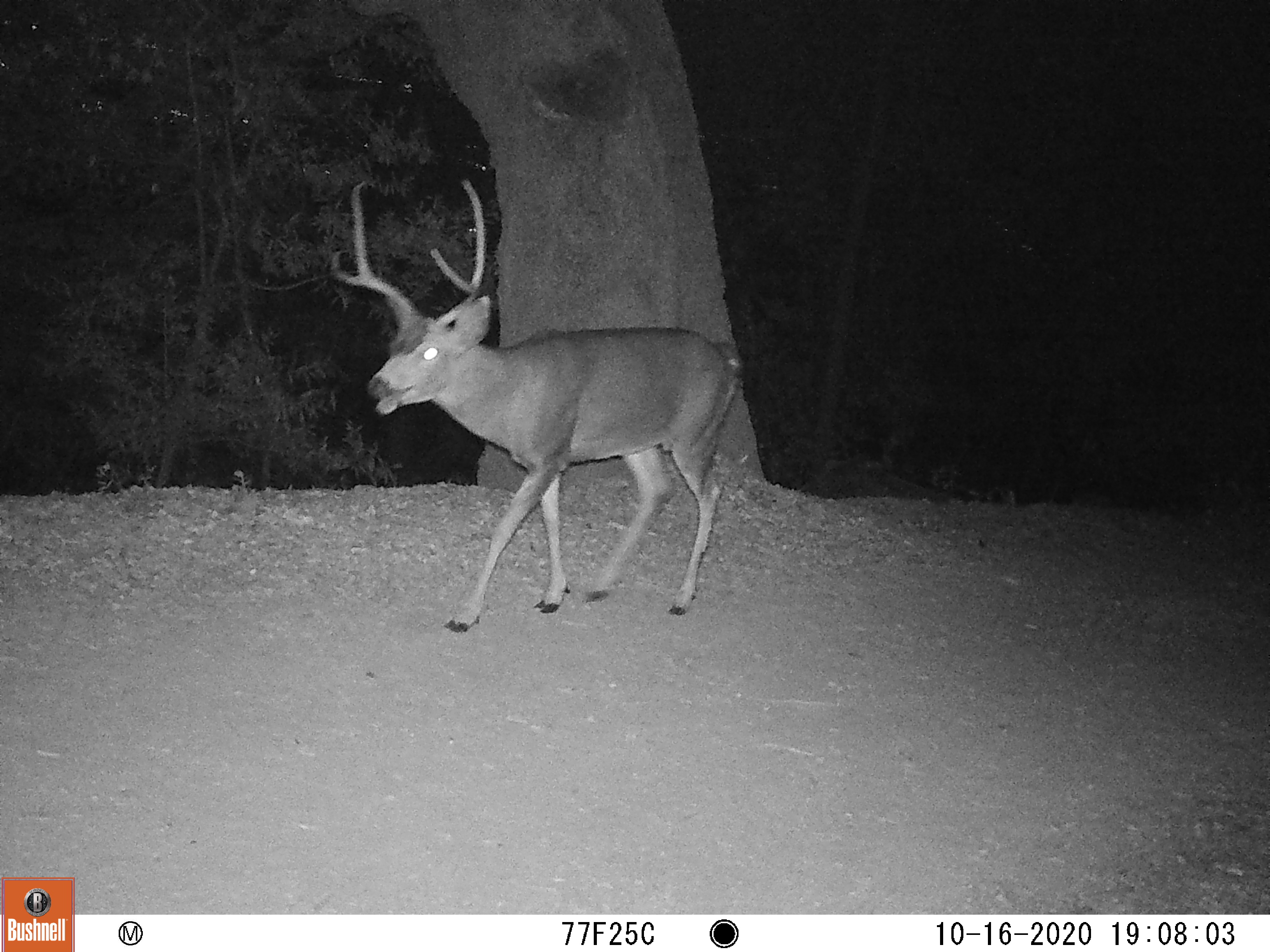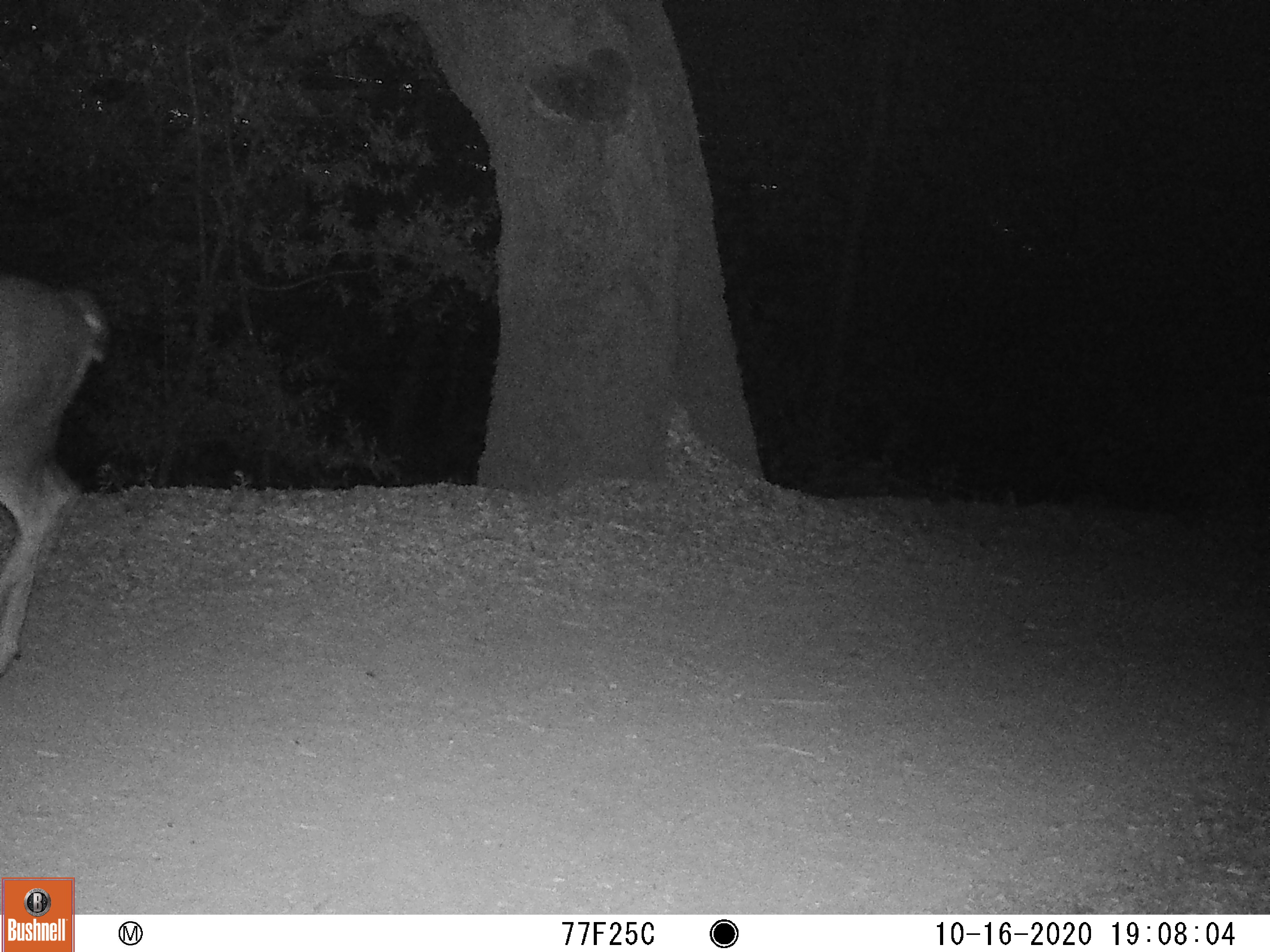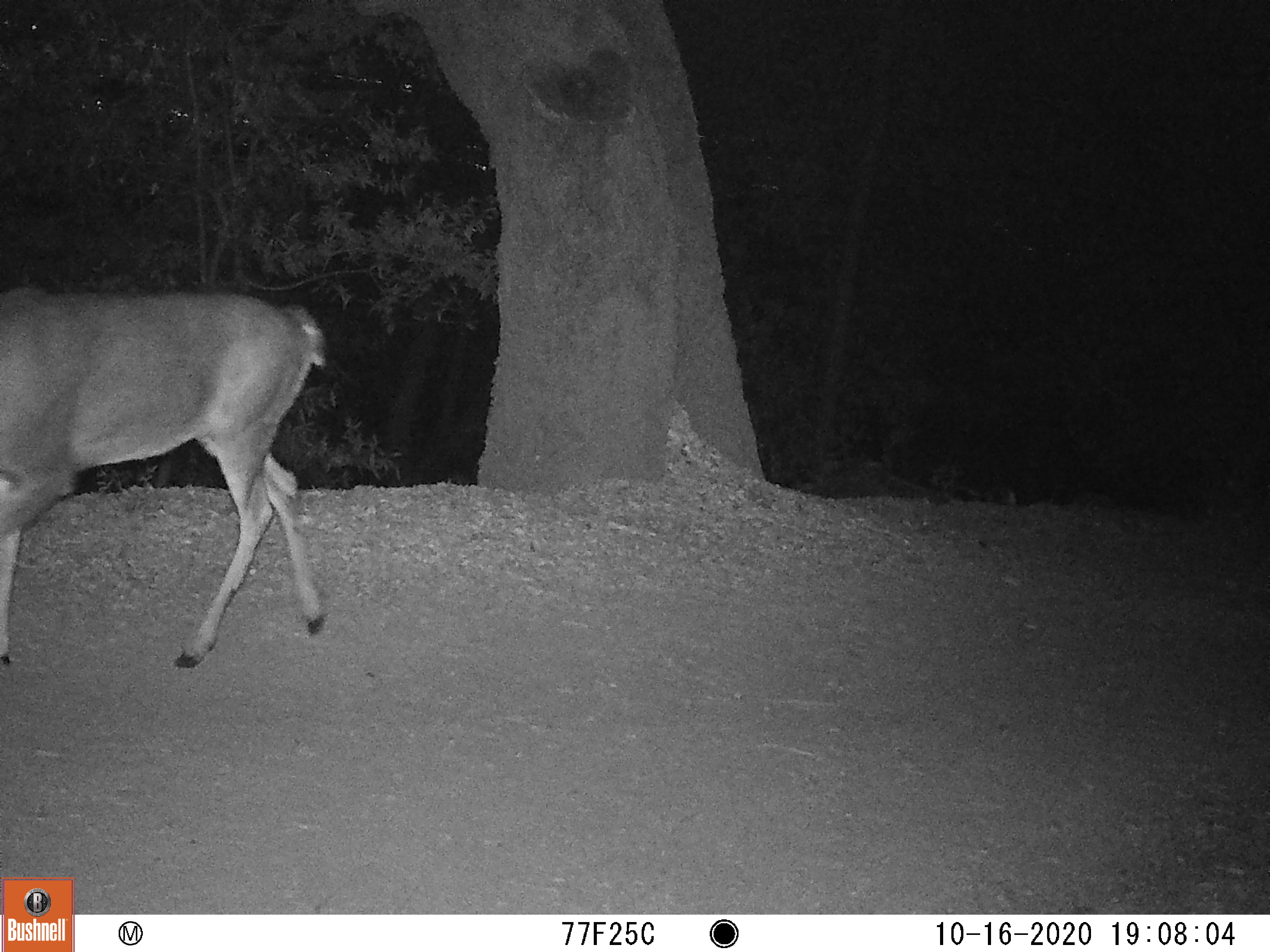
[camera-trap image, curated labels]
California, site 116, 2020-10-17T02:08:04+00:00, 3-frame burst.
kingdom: Animalia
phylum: Chordata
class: Mammalia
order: Artiodactyla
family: Cervidae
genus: Odocoileus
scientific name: Odocoileus hemionus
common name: mule deer